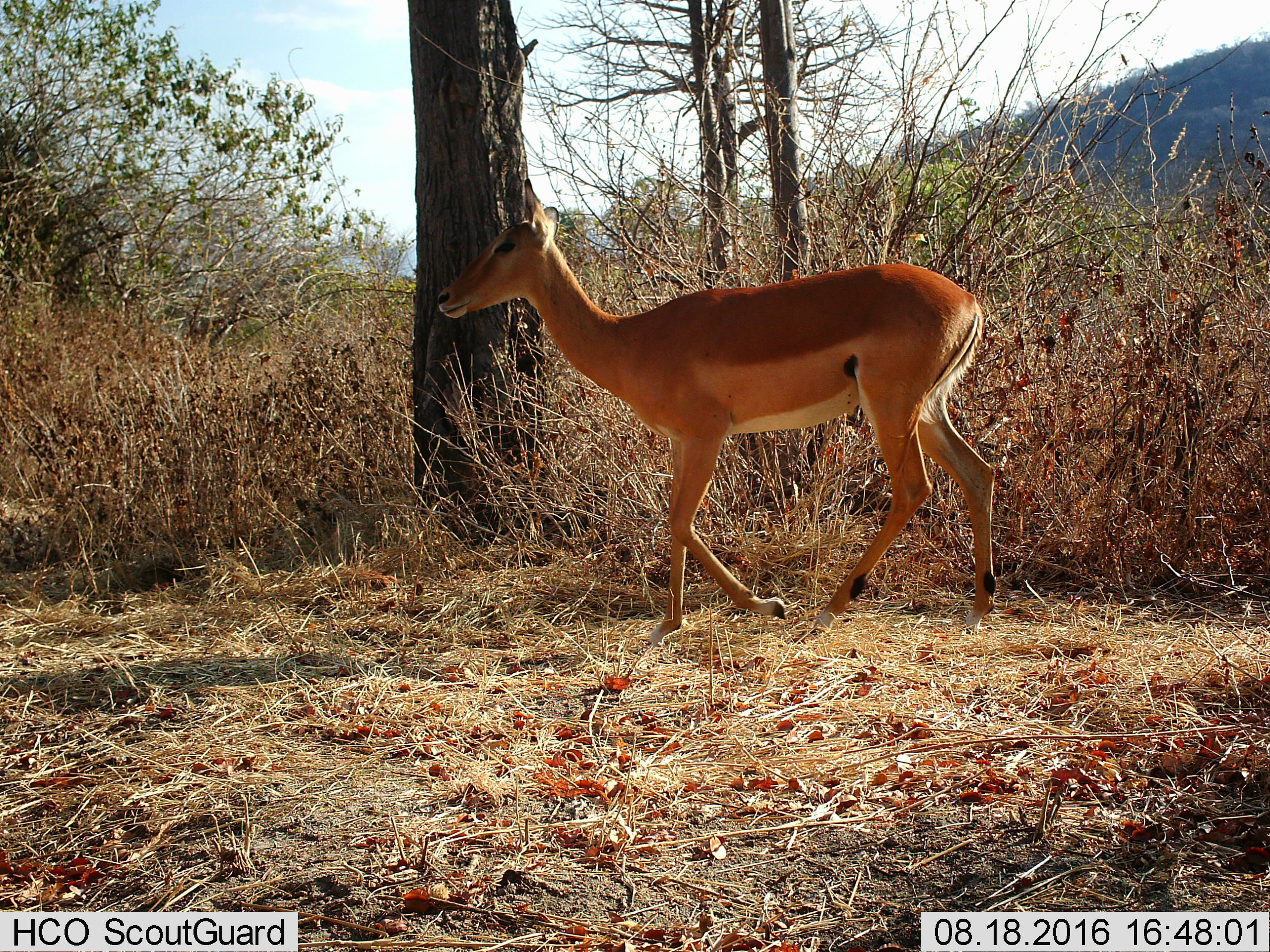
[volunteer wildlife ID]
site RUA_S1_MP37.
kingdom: Animalia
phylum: Chordata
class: Mammalia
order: Artiodactyla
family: Bovidae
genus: Aepyceros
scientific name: Aepyceros melampus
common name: impala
Impala (Aepyceros melampus), count 1. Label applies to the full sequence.